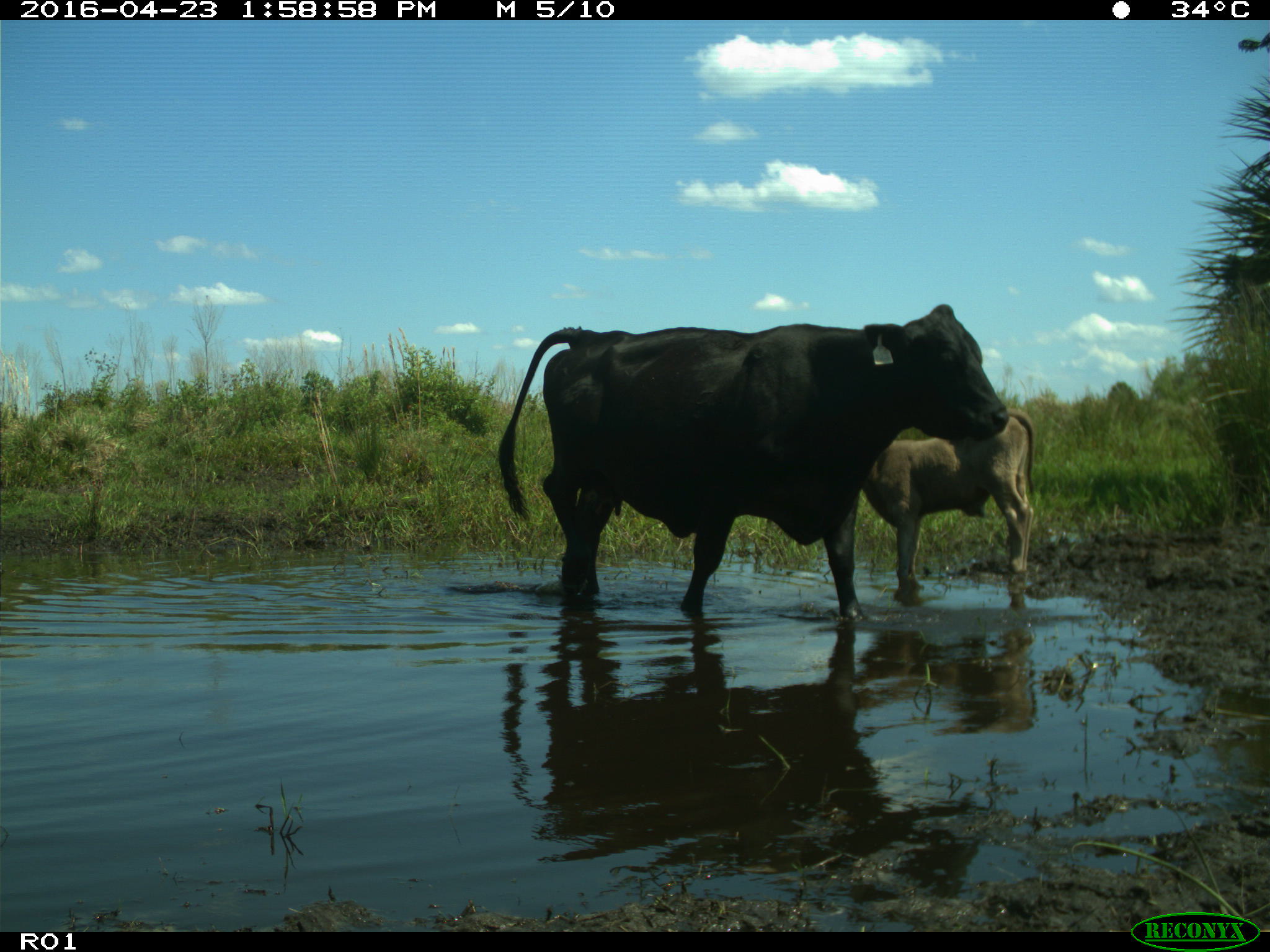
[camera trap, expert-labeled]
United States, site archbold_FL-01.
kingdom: Animalia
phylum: Chordata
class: Mammalia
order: Artiodactyla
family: Bovidae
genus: Bos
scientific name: Bos taurus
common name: domestic cow